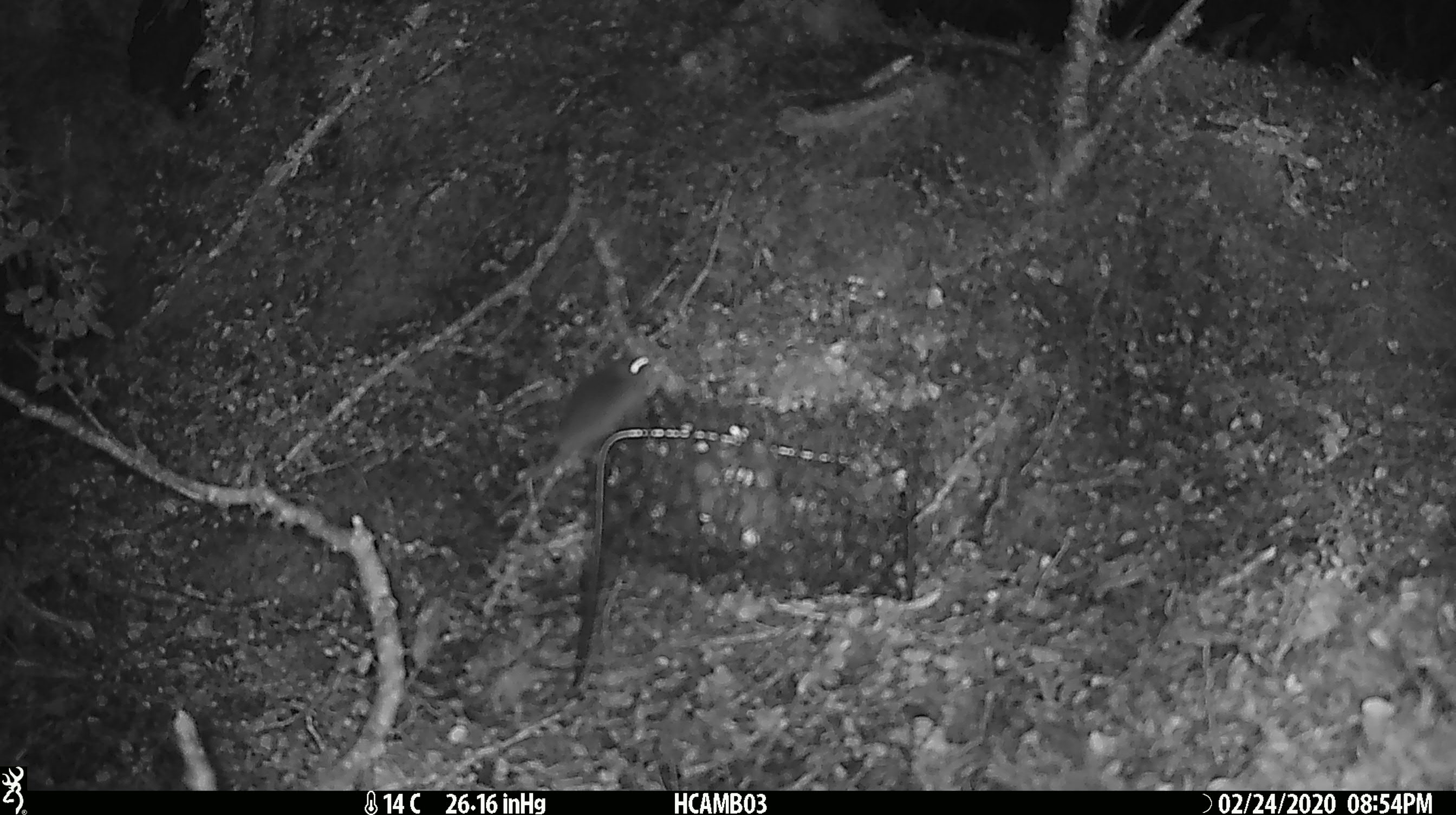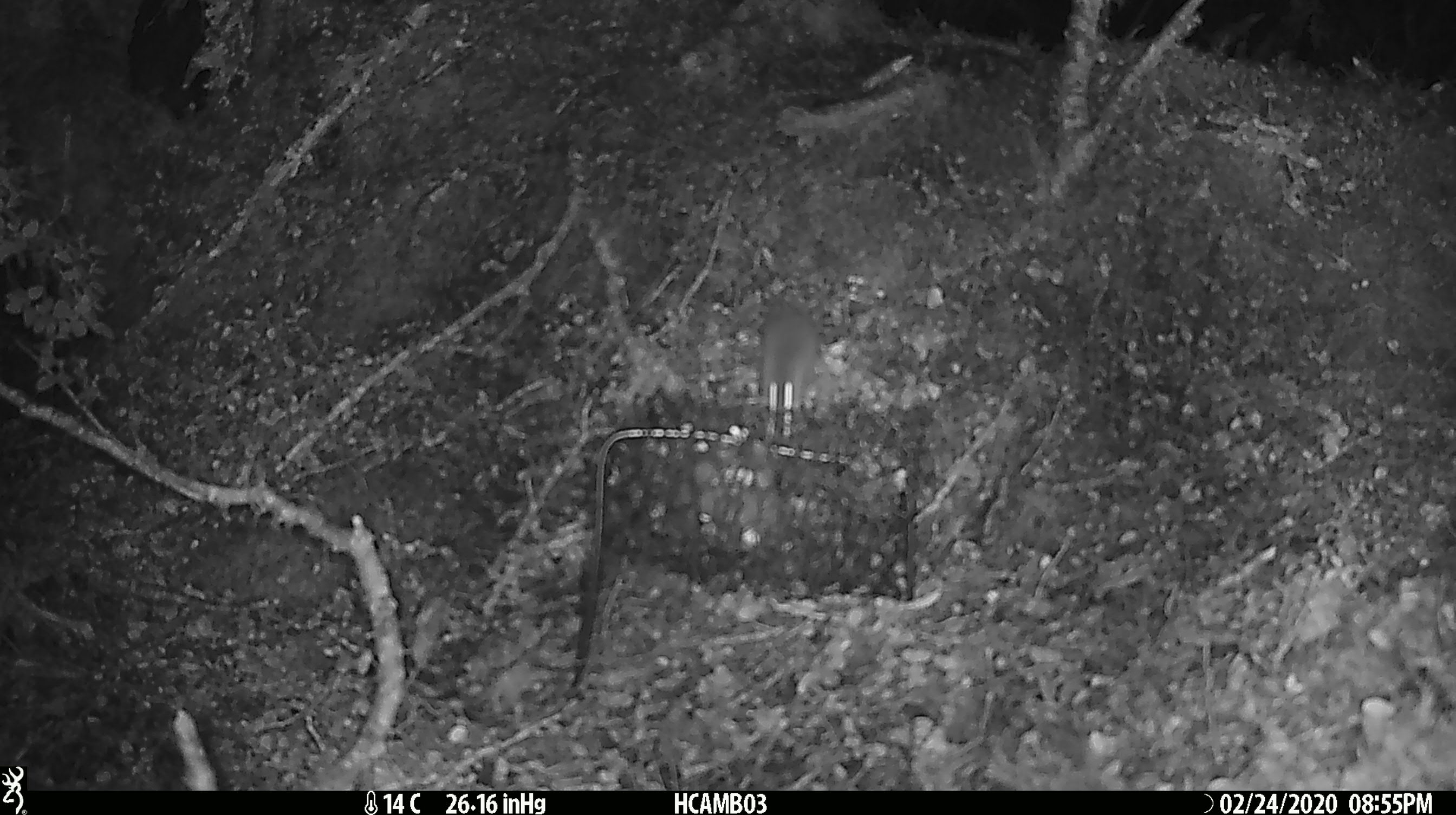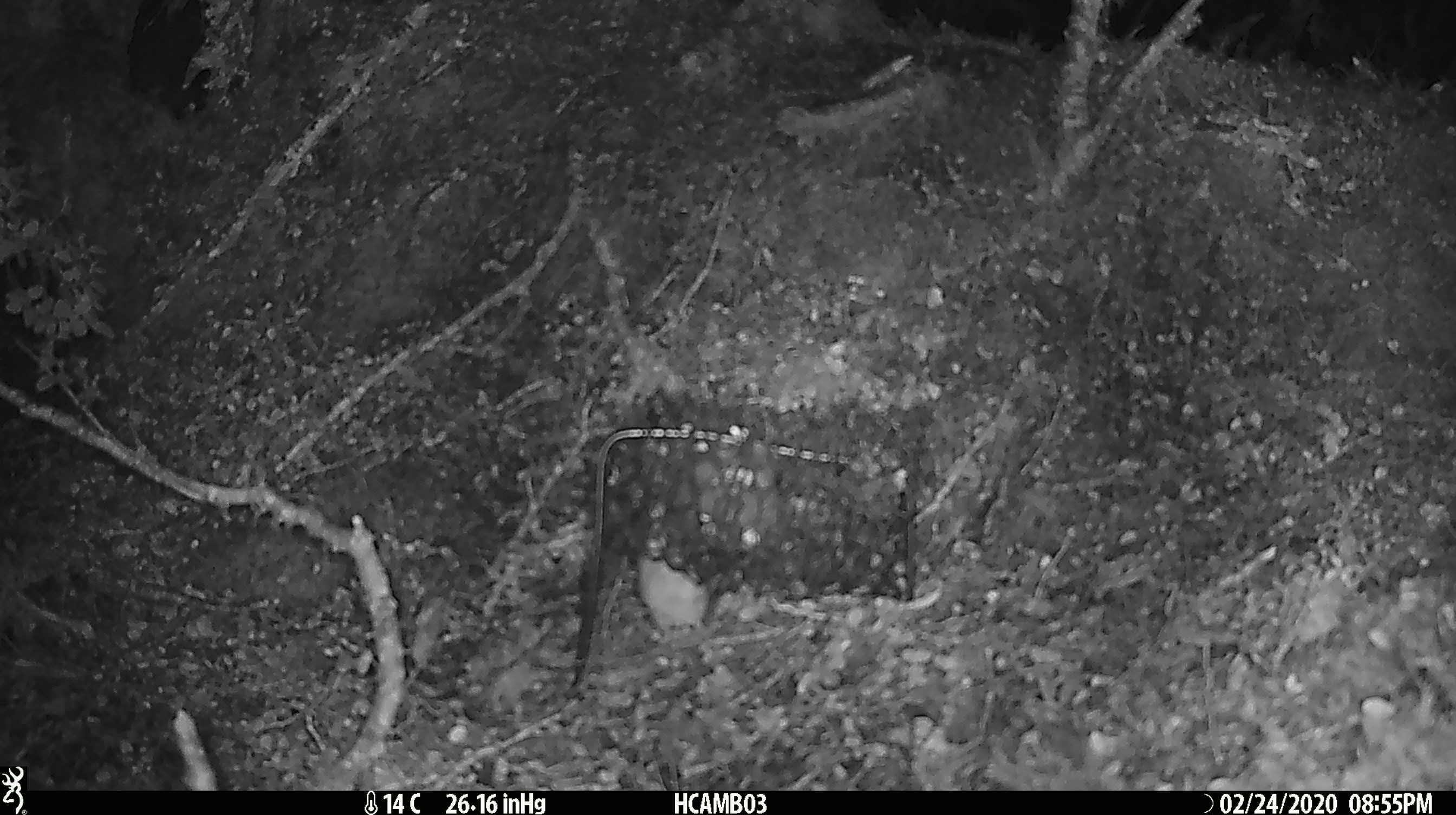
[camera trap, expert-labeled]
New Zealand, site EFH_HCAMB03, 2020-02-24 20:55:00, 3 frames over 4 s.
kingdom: Animalia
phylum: Chordata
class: Mammalia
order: Rodentia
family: Muridae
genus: Mus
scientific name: Mus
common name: mouse